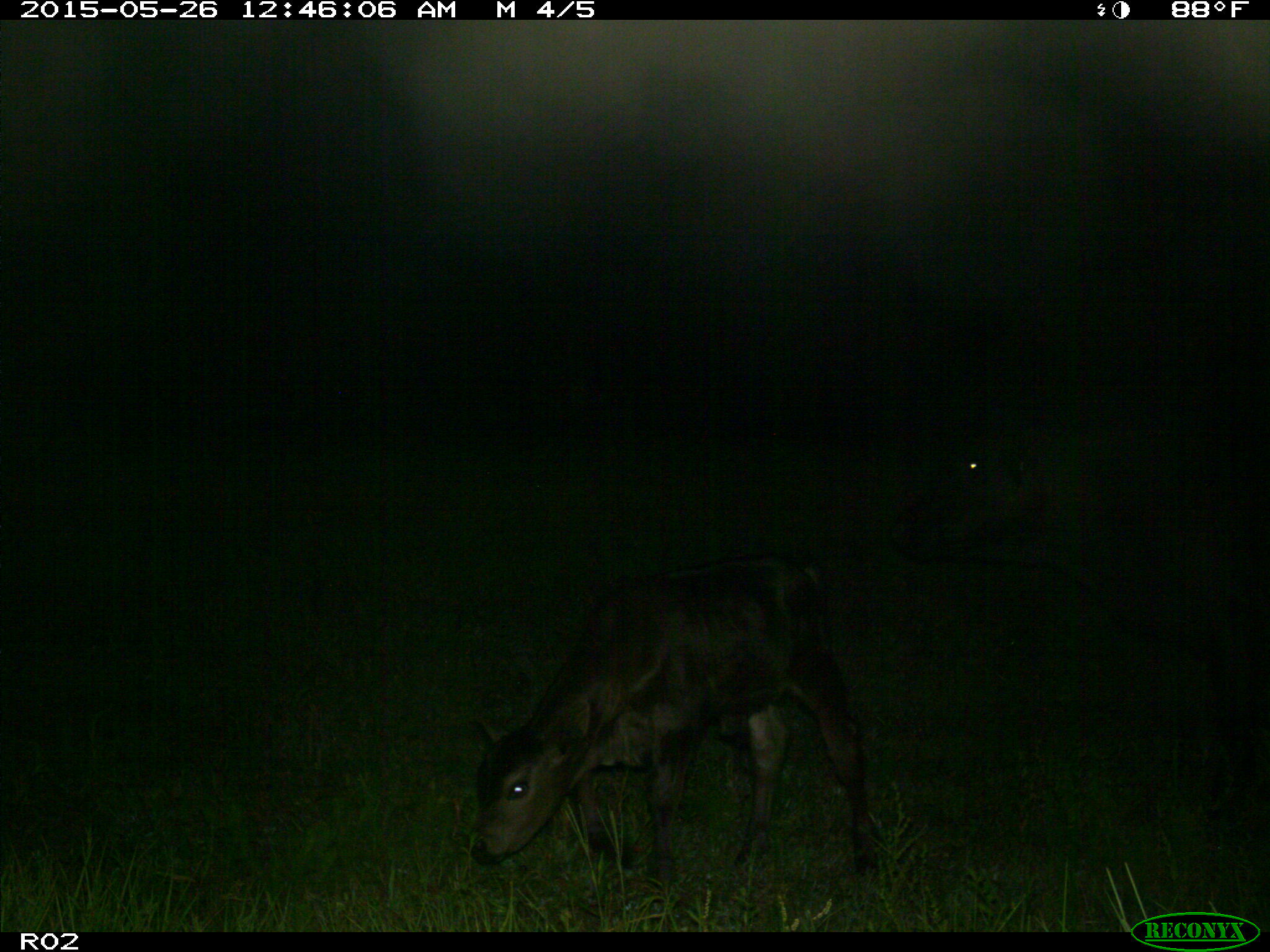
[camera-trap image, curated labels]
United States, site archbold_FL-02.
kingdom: Animalia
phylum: Chordata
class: Mammalia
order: Artiodactyla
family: Bovidae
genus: Bos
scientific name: Bos taurus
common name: domestic cow